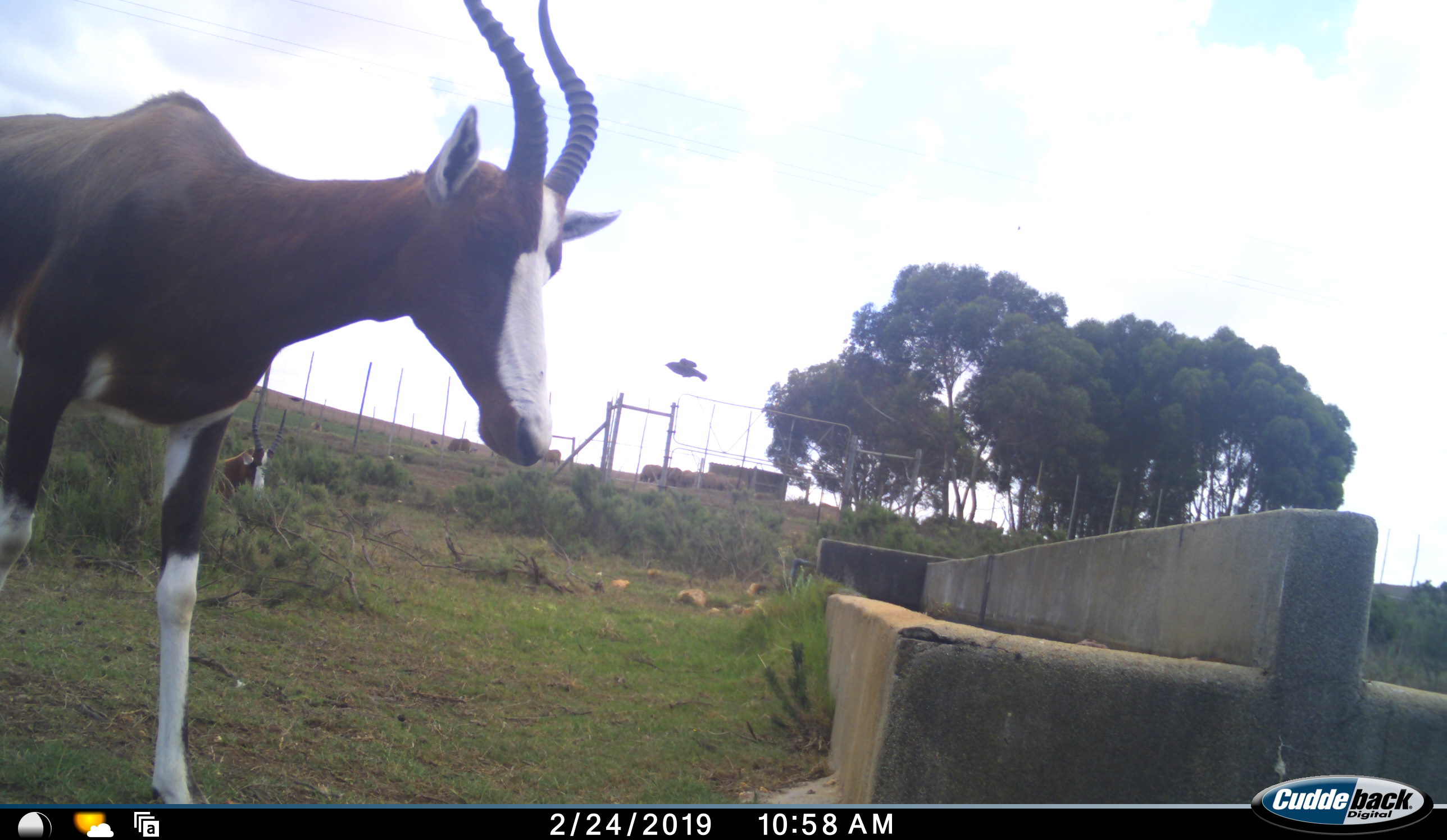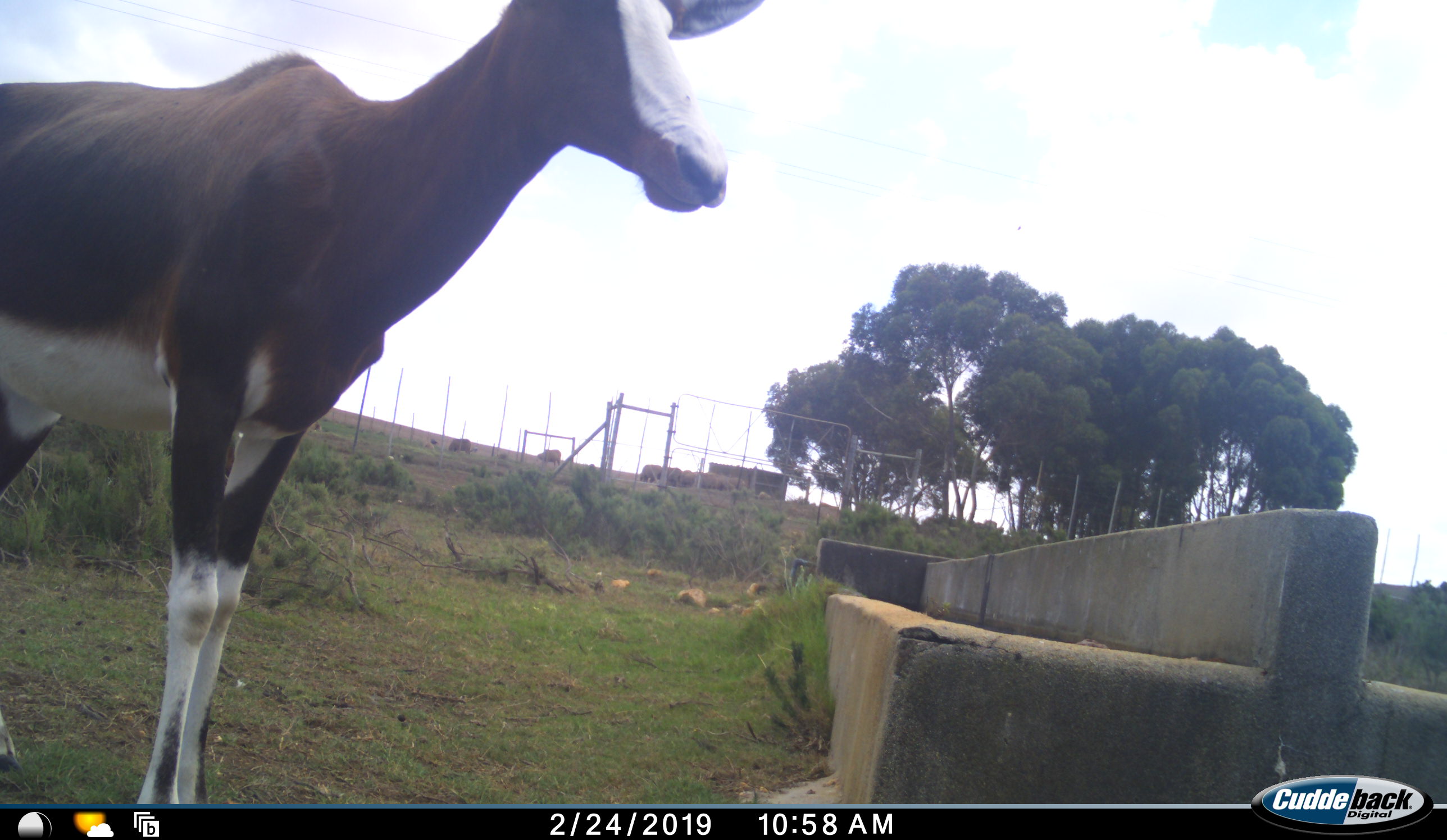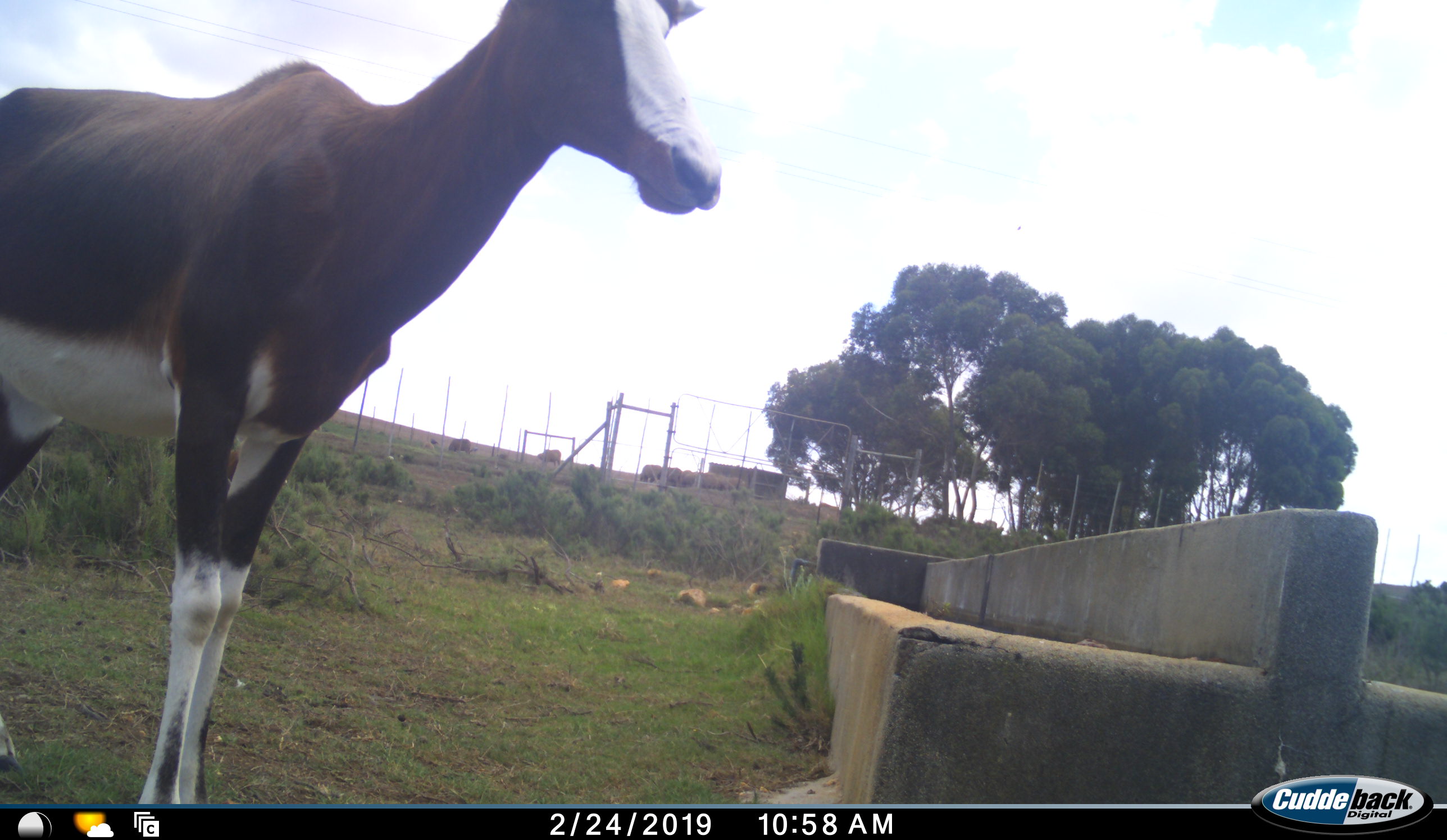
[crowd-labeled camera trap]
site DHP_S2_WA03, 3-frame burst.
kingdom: Animalia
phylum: Chordata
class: Mammalia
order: Artiodactyla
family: Bovidae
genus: Damaliscus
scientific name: Damaliscus pygargus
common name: bontebok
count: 2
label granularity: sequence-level